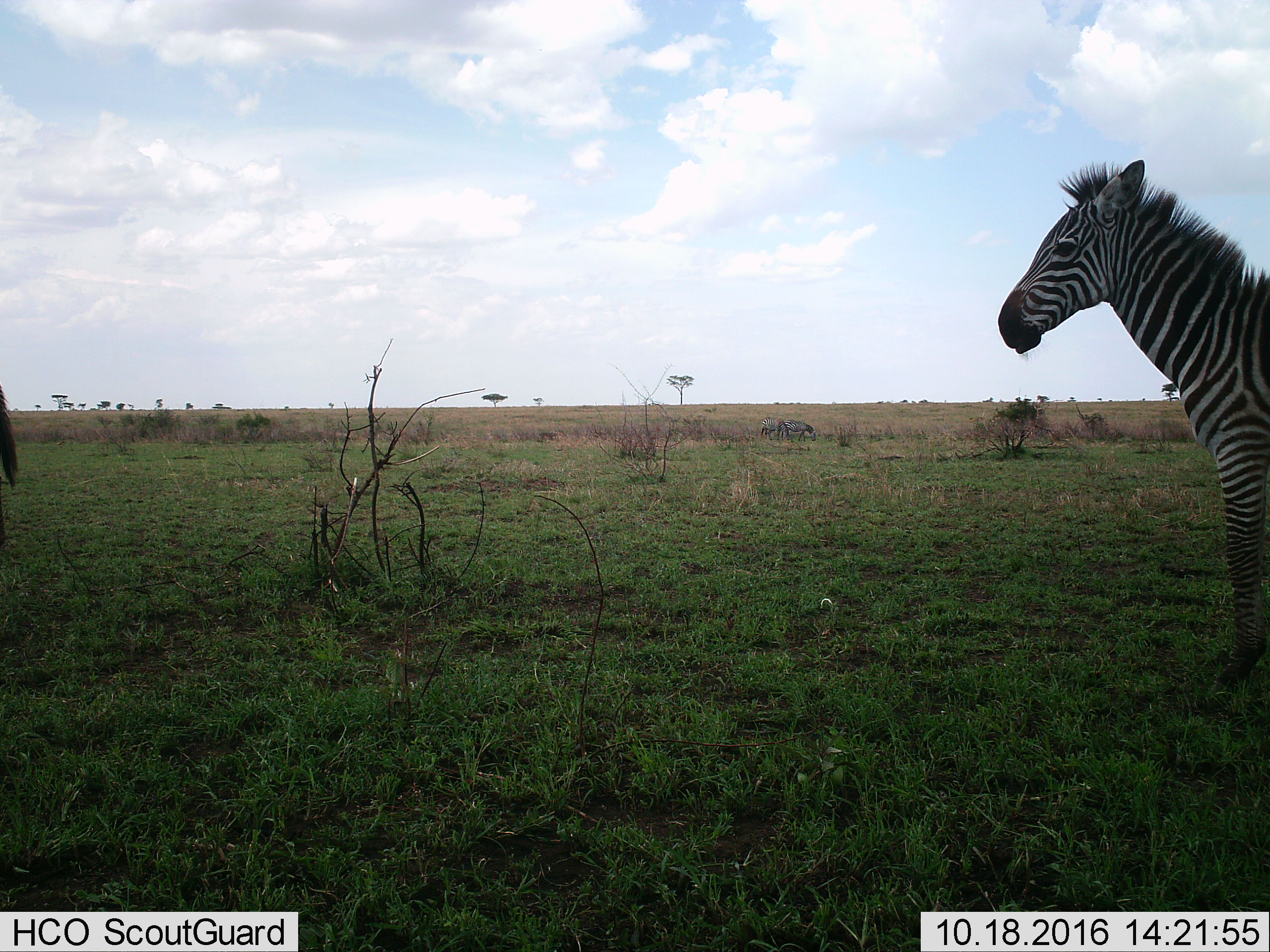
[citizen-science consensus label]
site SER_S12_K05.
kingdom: Animalia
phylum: Chordata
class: Mammalia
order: Perissodactyla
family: Equidae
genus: Equus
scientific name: Equus quagga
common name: plains zebra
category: zebraplains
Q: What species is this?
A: Zebraplains (plains zebra) (Equus quagga).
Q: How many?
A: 3.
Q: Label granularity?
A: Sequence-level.